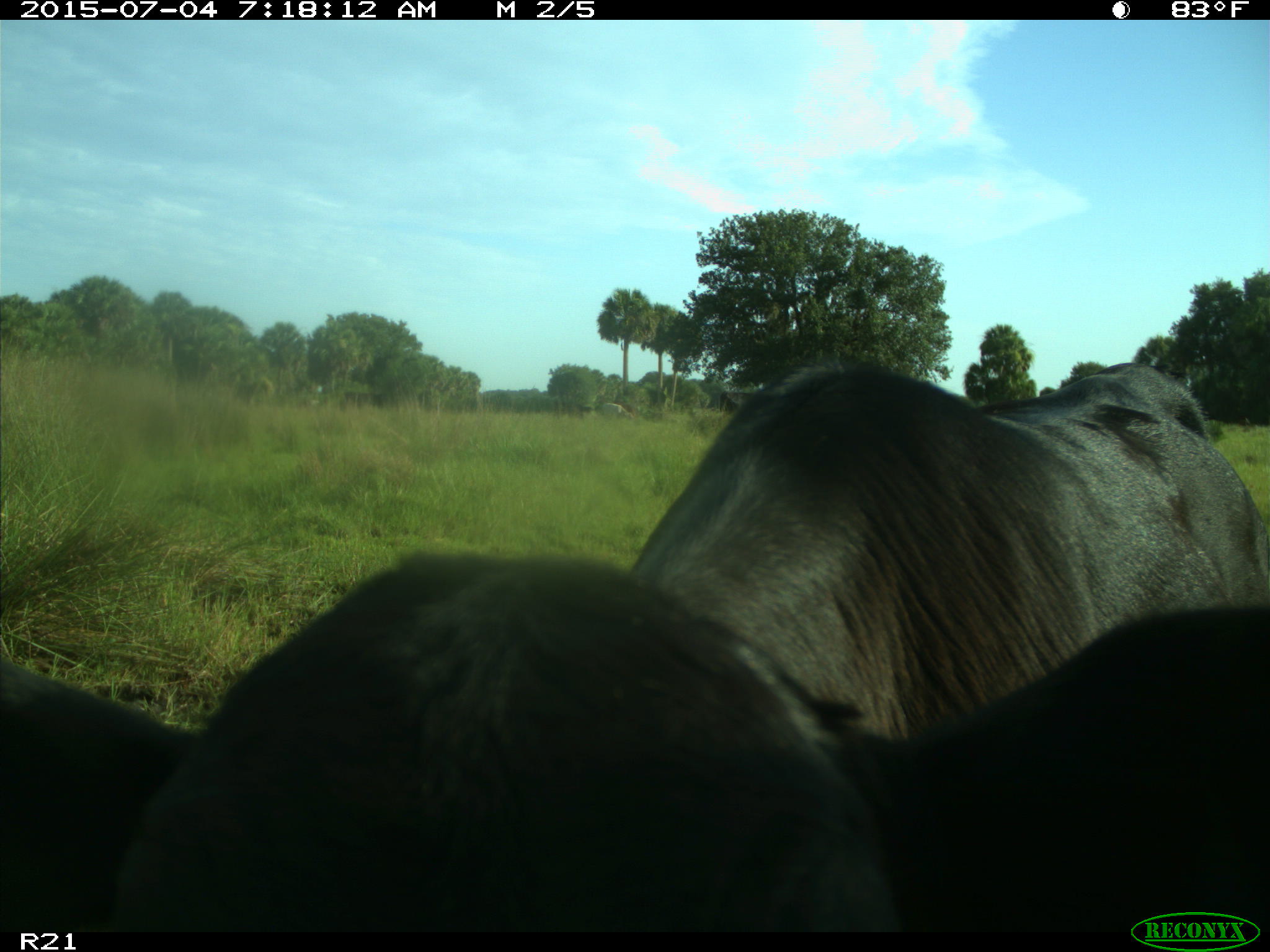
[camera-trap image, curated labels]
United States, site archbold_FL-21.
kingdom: Animalia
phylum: Chordata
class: Mammalia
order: Artiodactyla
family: Bovidae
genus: Bos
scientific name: Bos taurus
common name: domestic cow